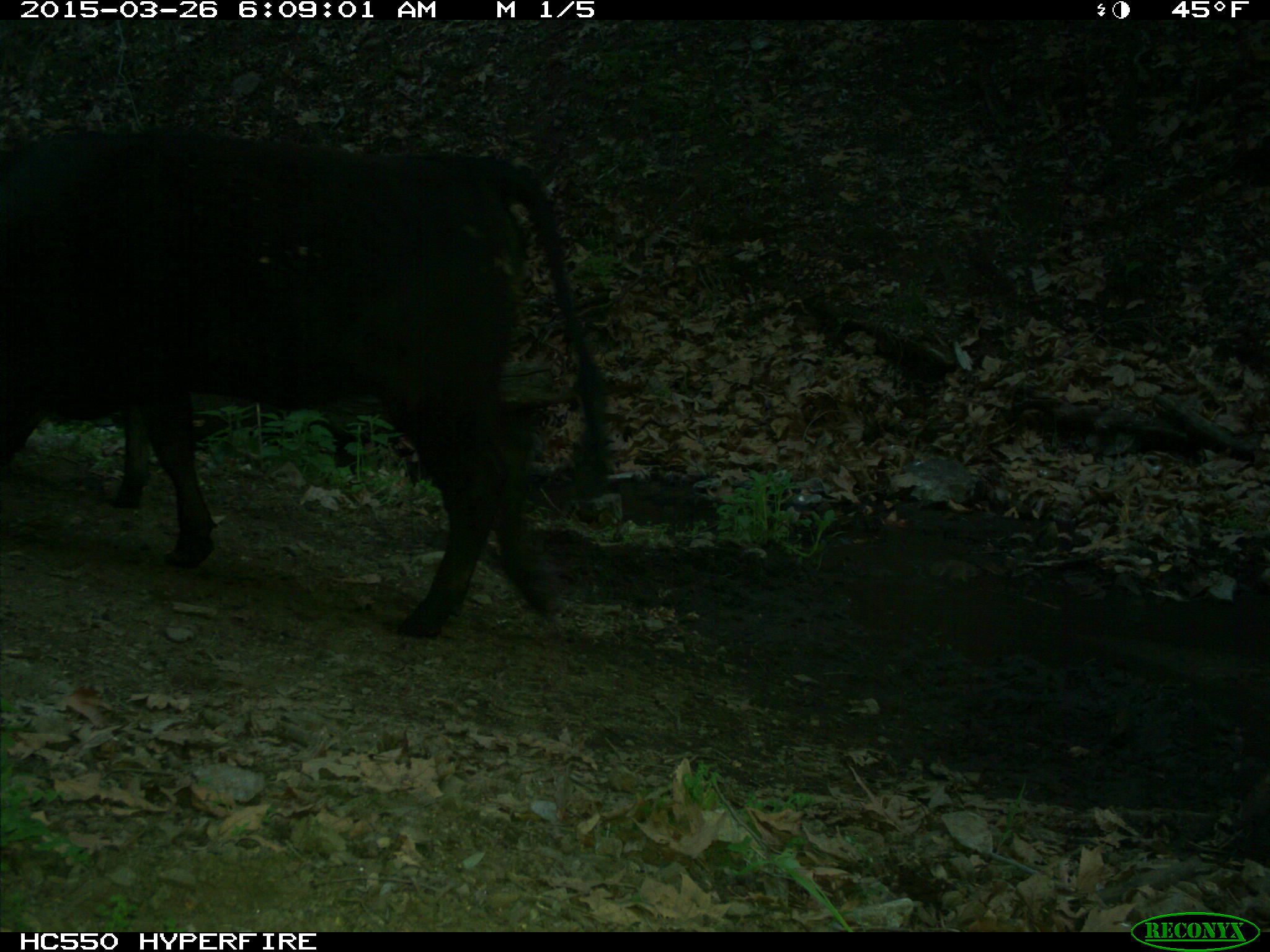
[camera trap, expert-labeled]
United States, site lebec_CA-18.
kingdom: Animalia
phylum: Chordata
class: Mammalia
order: Artiodactyla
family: Bovidae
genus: Bos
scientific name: Bos taurus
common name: domestic cow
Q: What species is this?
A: Bos taurus (domestic cow).